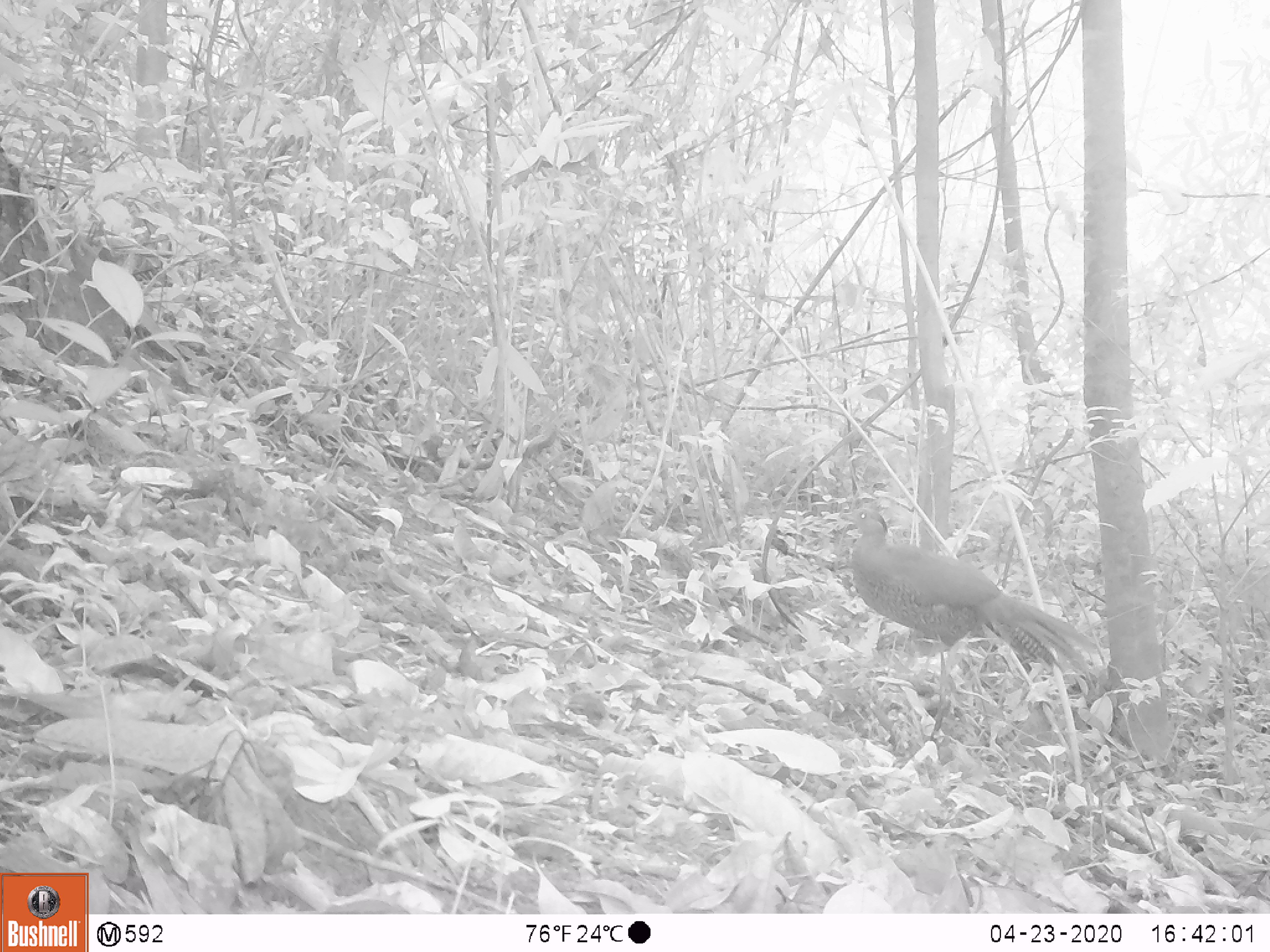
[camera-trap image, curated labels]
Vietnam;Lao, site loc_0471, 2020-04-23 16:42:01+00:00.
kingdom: Animalia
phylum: Chordata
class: Aves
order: Galliformes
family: Phasianidae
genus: Lophura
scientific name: Lophura nycthemera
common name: silver pheasant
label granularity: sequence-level